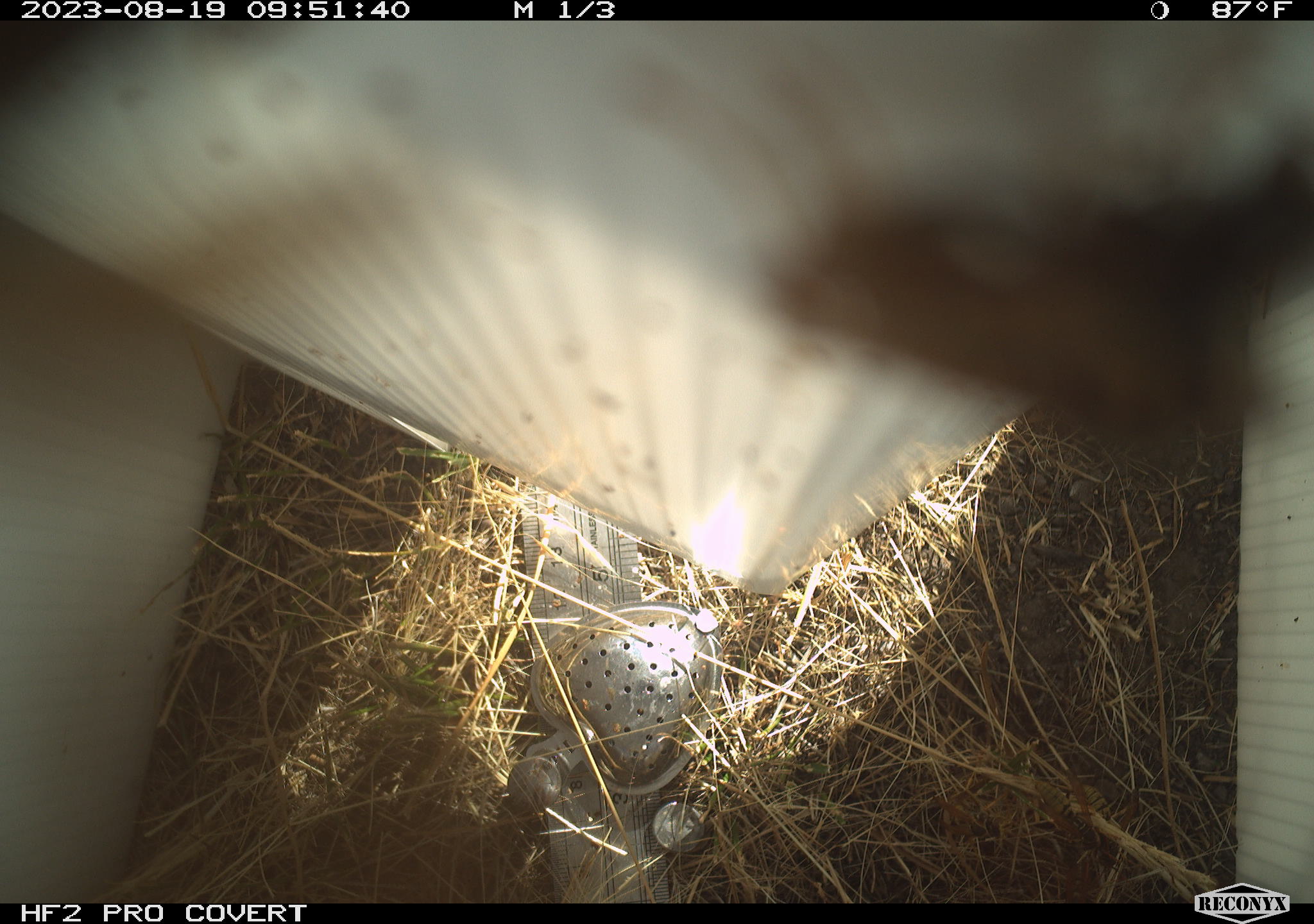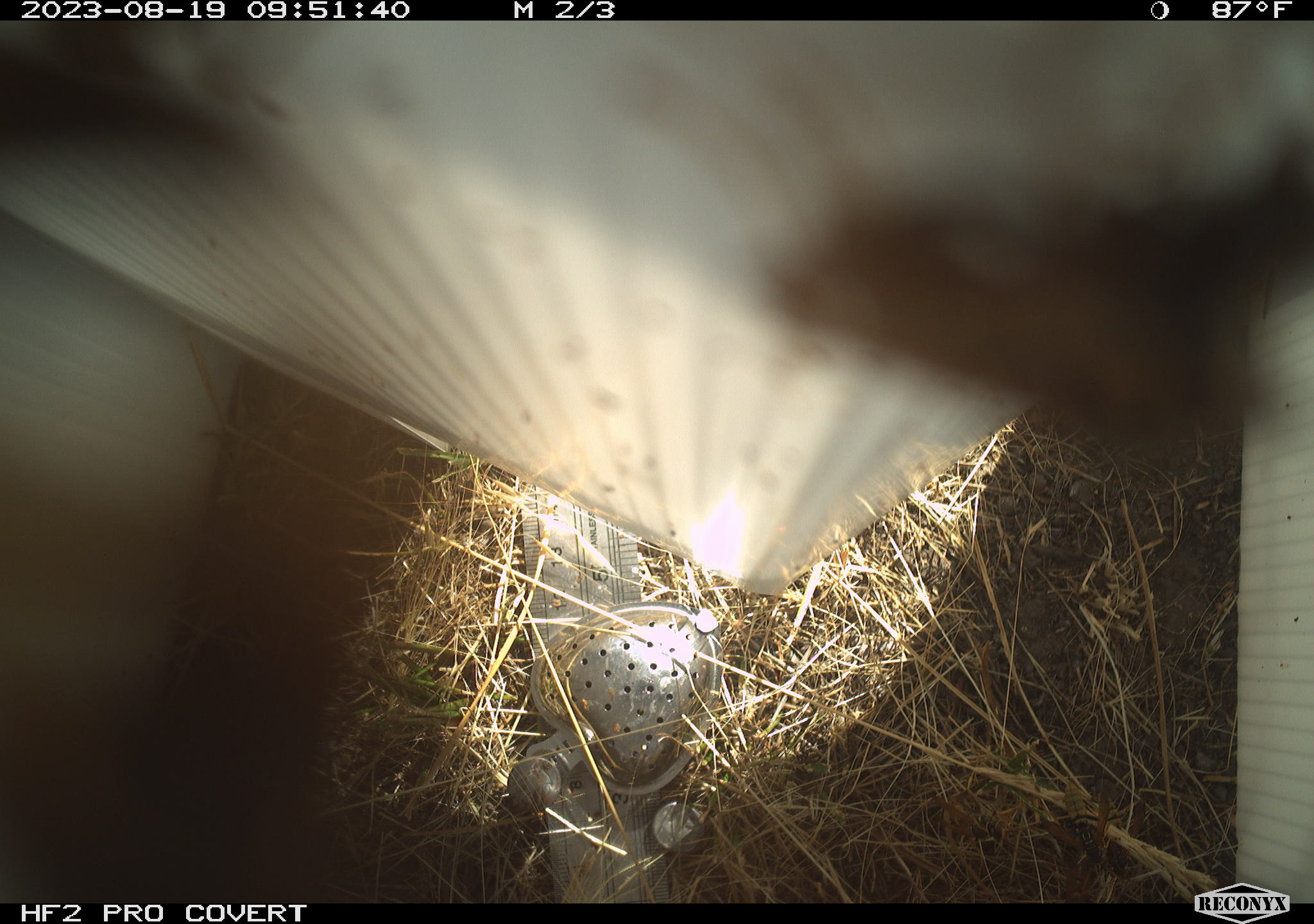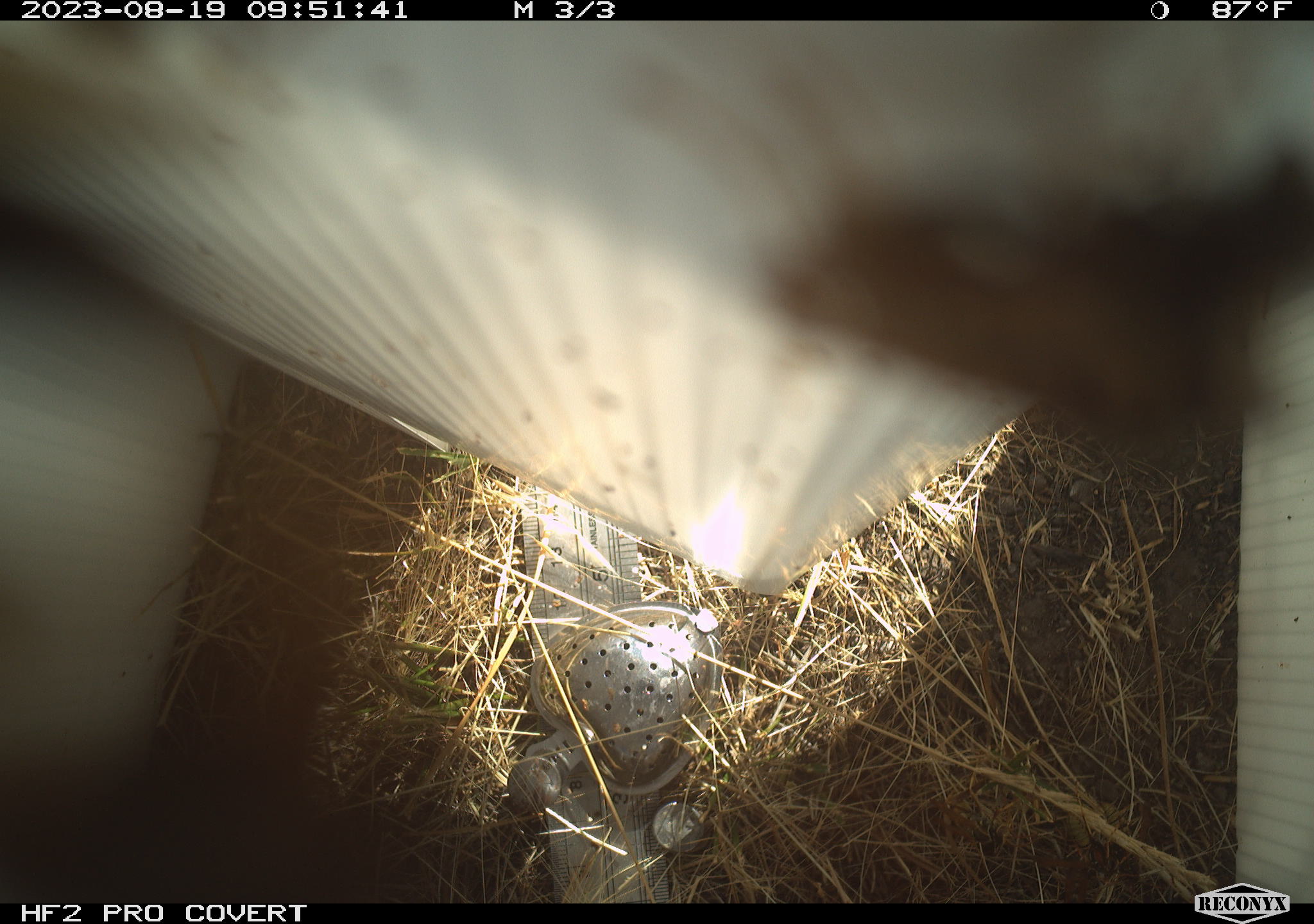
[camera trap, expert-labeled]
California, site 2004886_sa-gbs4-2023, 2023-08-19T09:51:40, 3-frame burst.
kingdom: Animalia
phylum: Arthropoda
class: Insecta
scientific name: Insecta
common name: insect